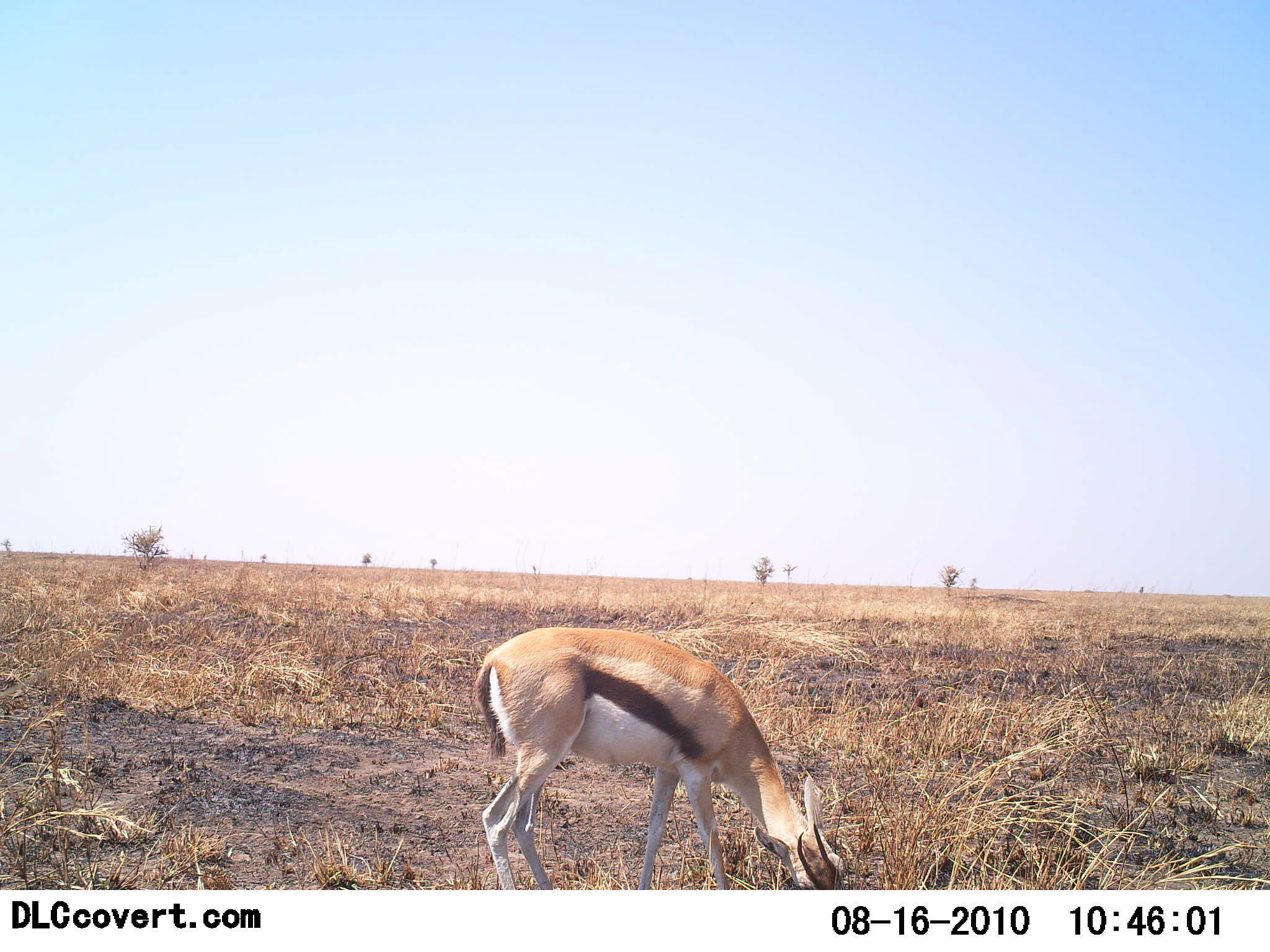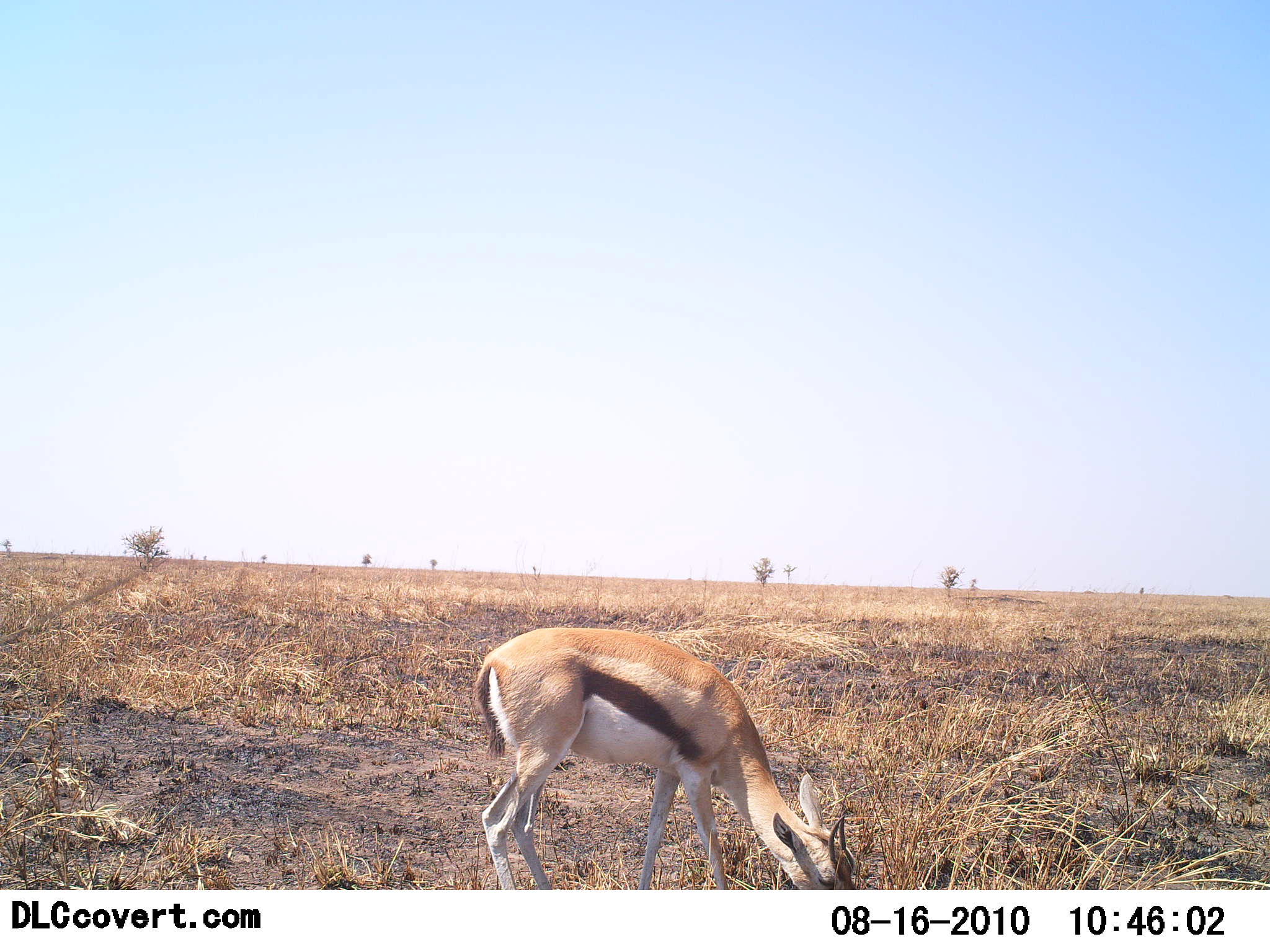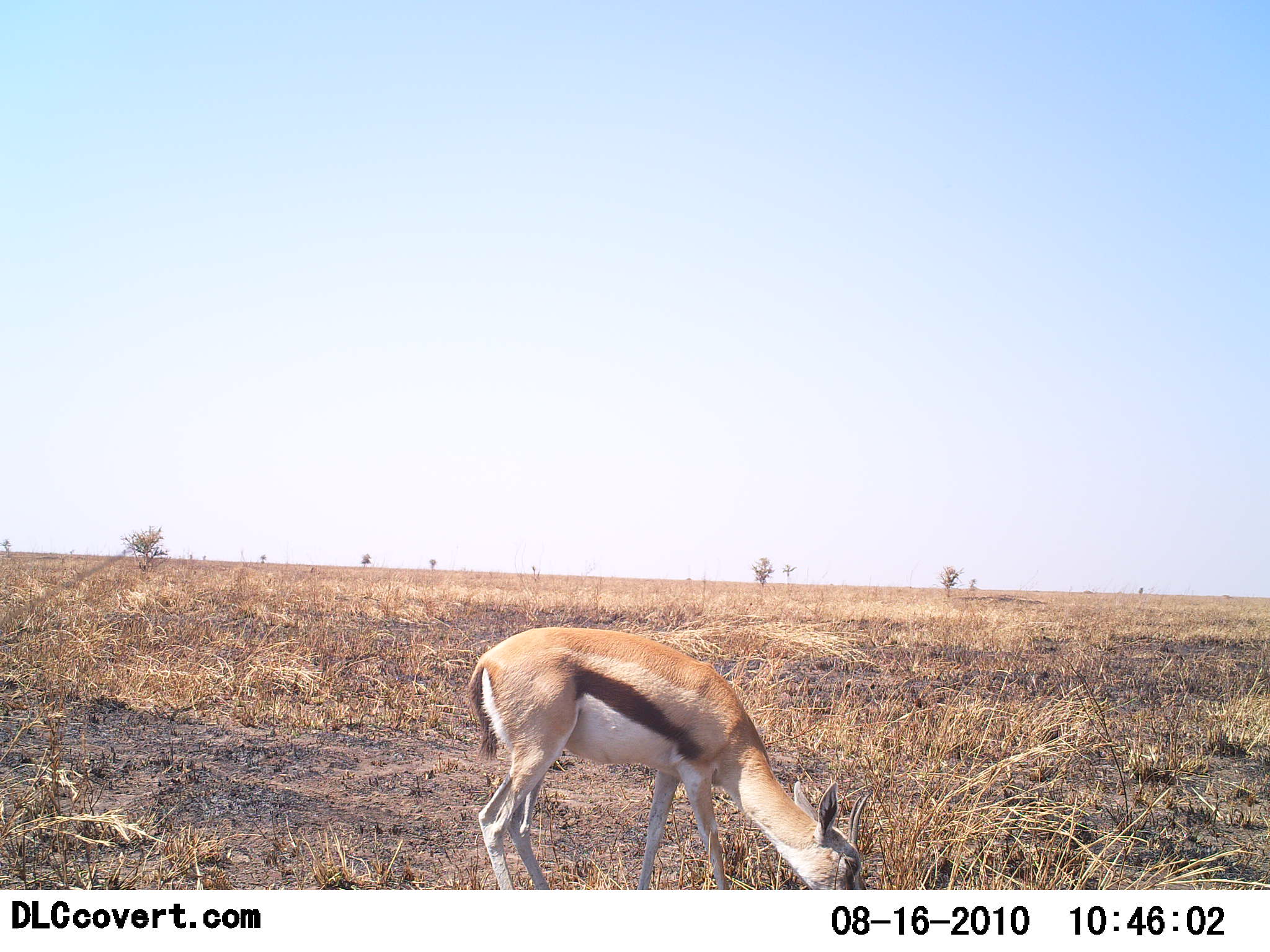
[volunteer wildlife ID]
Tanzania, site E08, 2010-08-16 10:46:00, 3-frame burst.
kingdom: Animalia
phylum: Chordata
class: Mammalia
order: Artiodactyla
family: Bovidae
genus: Eudorcas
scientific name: Eudorcas thomsonii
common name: thomson's gazelle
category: gazellethomsons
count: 1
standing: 5%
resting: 0%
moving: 0%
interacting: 0%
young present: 0%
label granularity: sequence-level